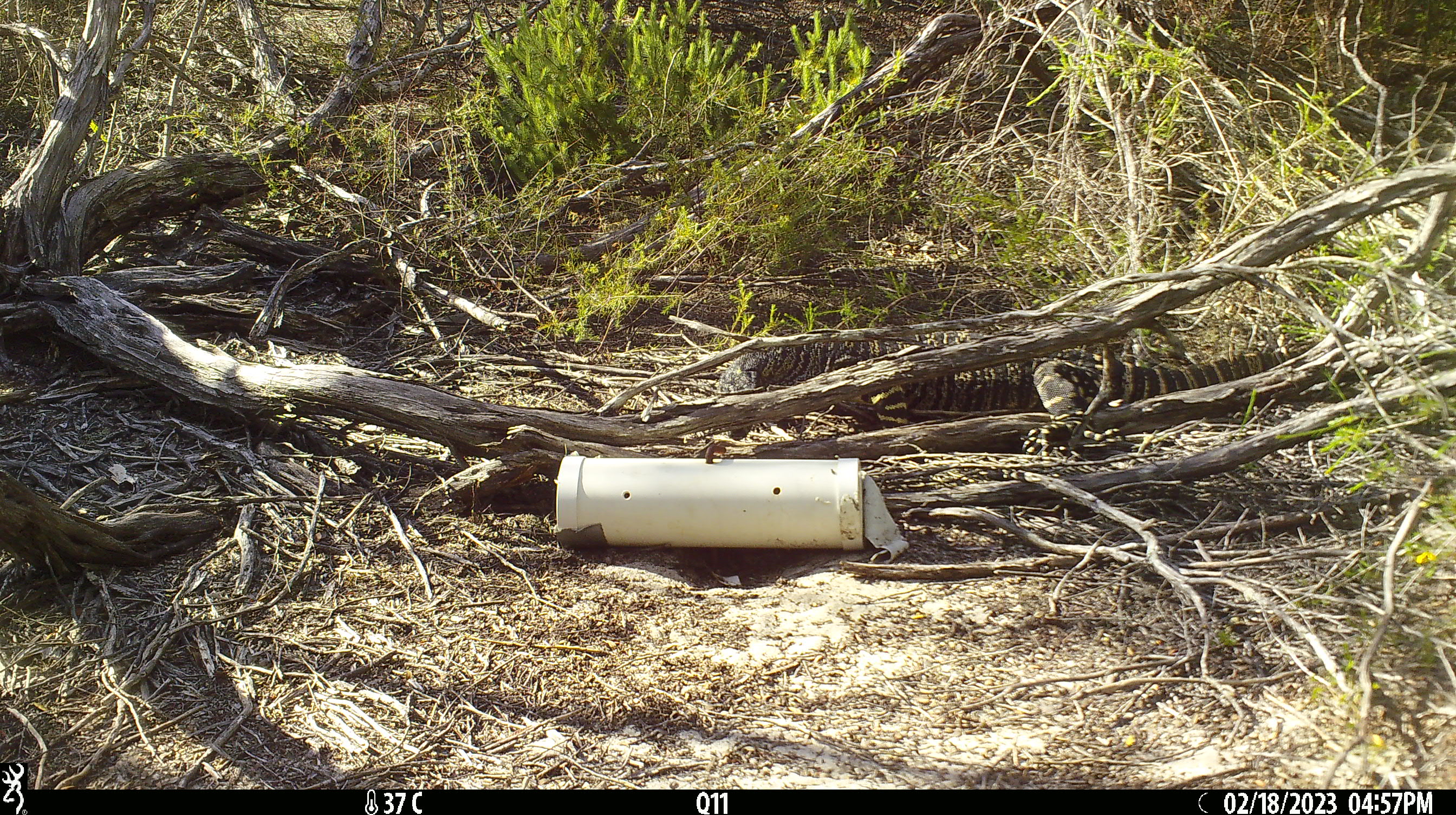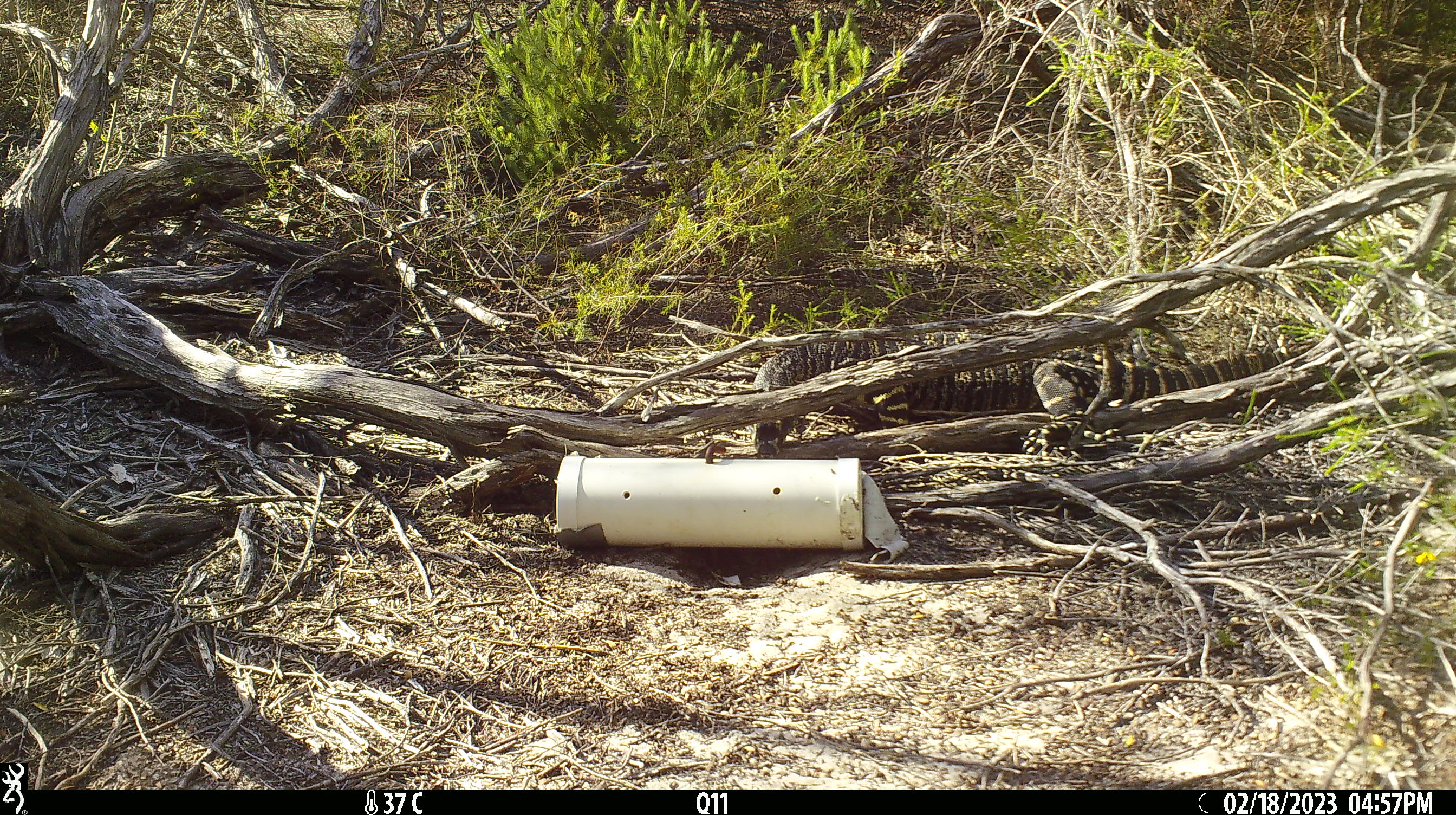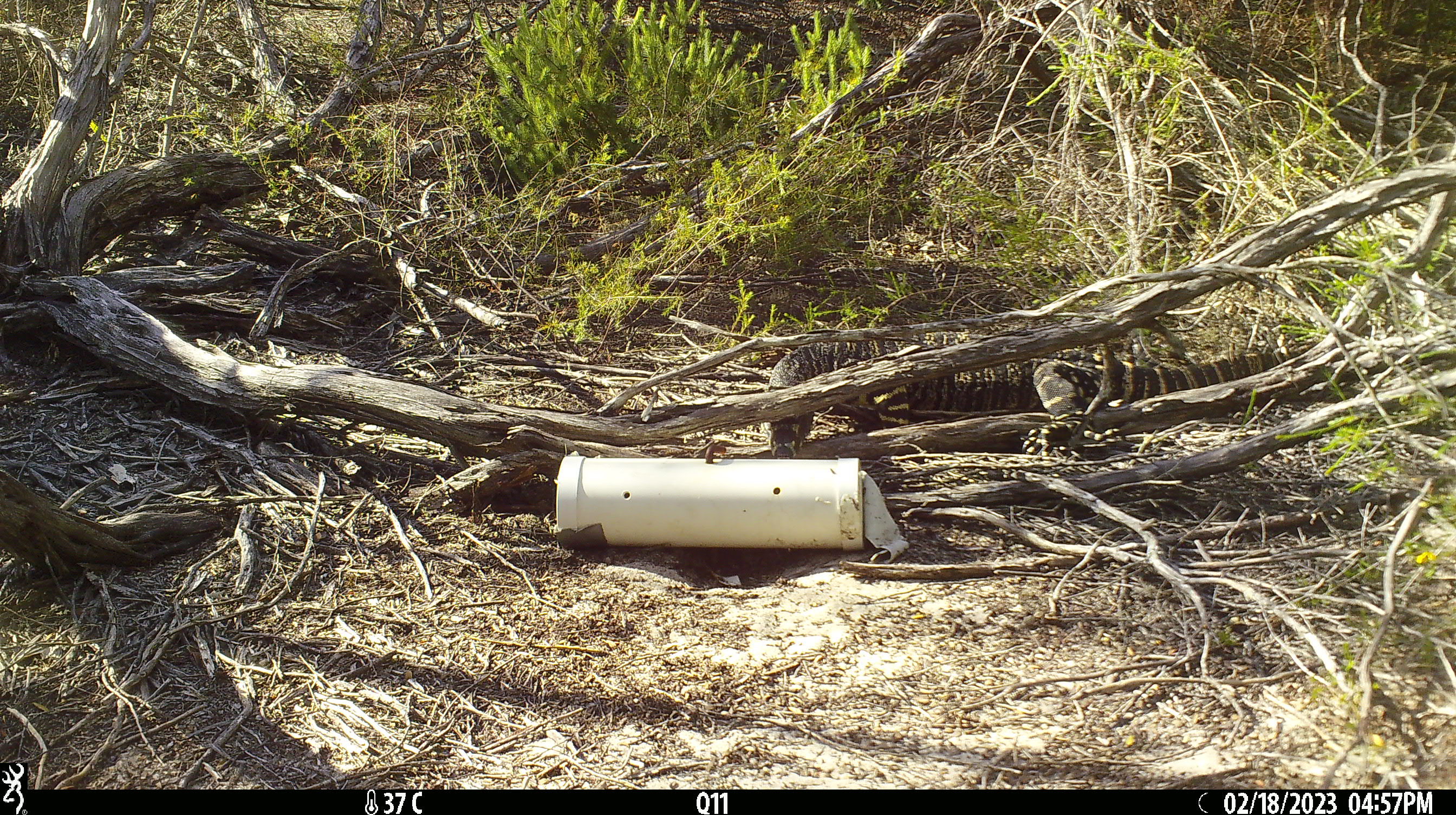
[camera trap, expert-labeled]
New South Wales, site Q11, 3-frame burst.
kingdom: Animalia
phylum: Chordata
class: Reptilia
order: Squamata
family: Varanidae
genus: Varanus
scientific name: Varanus varius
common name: lace monitor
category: goanna